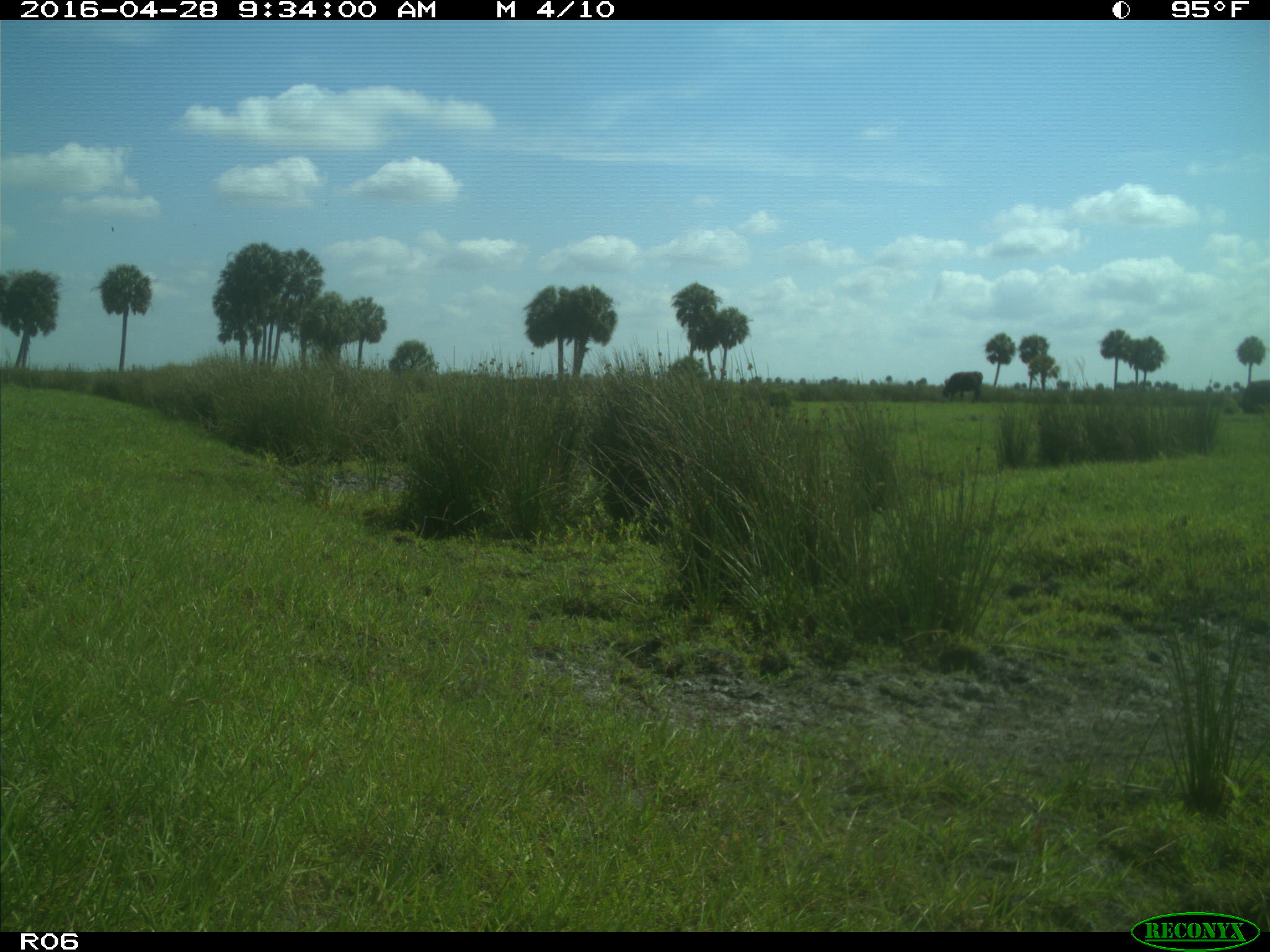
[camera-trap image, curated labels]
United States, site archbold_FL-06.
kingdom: Animalia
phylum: Chordata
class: Mammalia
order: Artiodactyla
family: Bovidae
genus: Bos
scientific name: Bos taurus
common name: domestic cow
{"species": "Bos taurus (domestic cow)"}